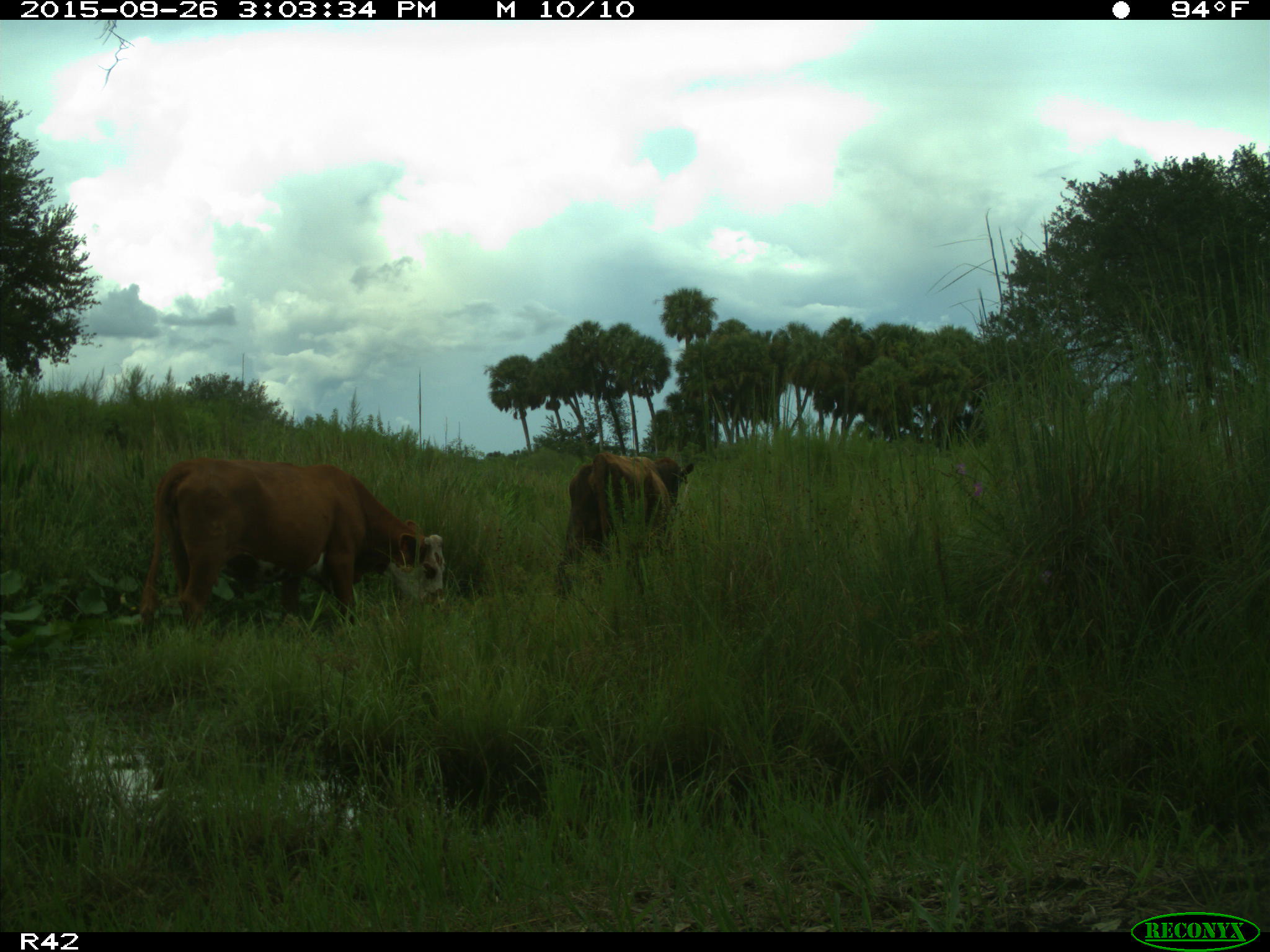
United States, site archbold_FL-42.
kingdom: Animalia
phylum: Chordata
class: Mammalia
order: Artiodactyla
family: Bovidae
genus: Bos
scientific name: Bos taurus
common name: domestic cow